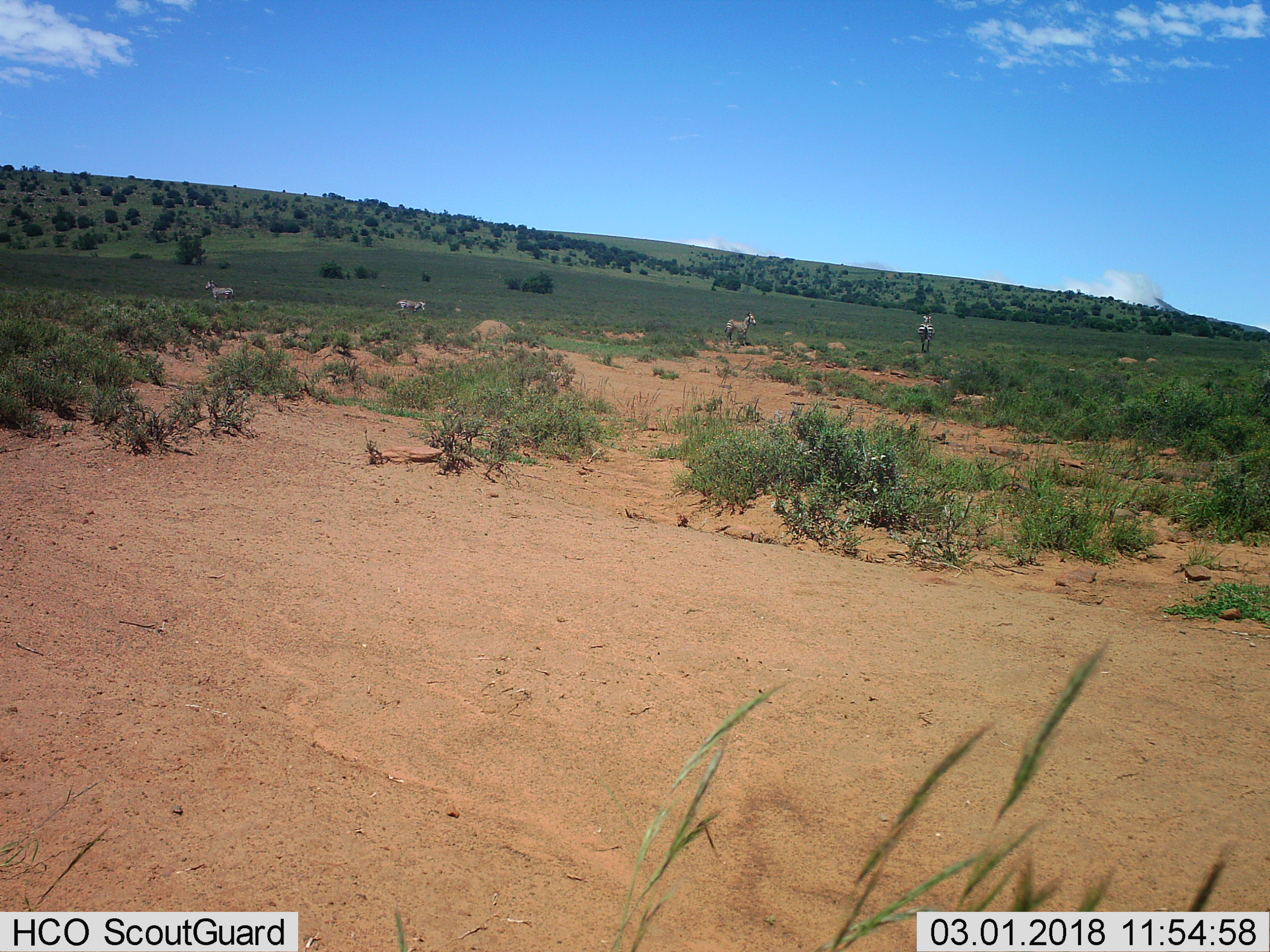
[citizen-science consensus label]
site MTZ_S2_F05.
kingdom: Animalia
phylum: Chordata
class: Mammalia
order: Perissodactyla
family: Equidae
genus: Equus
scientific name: Equus zebra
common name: mountain zebra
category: zebramountain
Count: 4.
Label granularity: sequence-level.